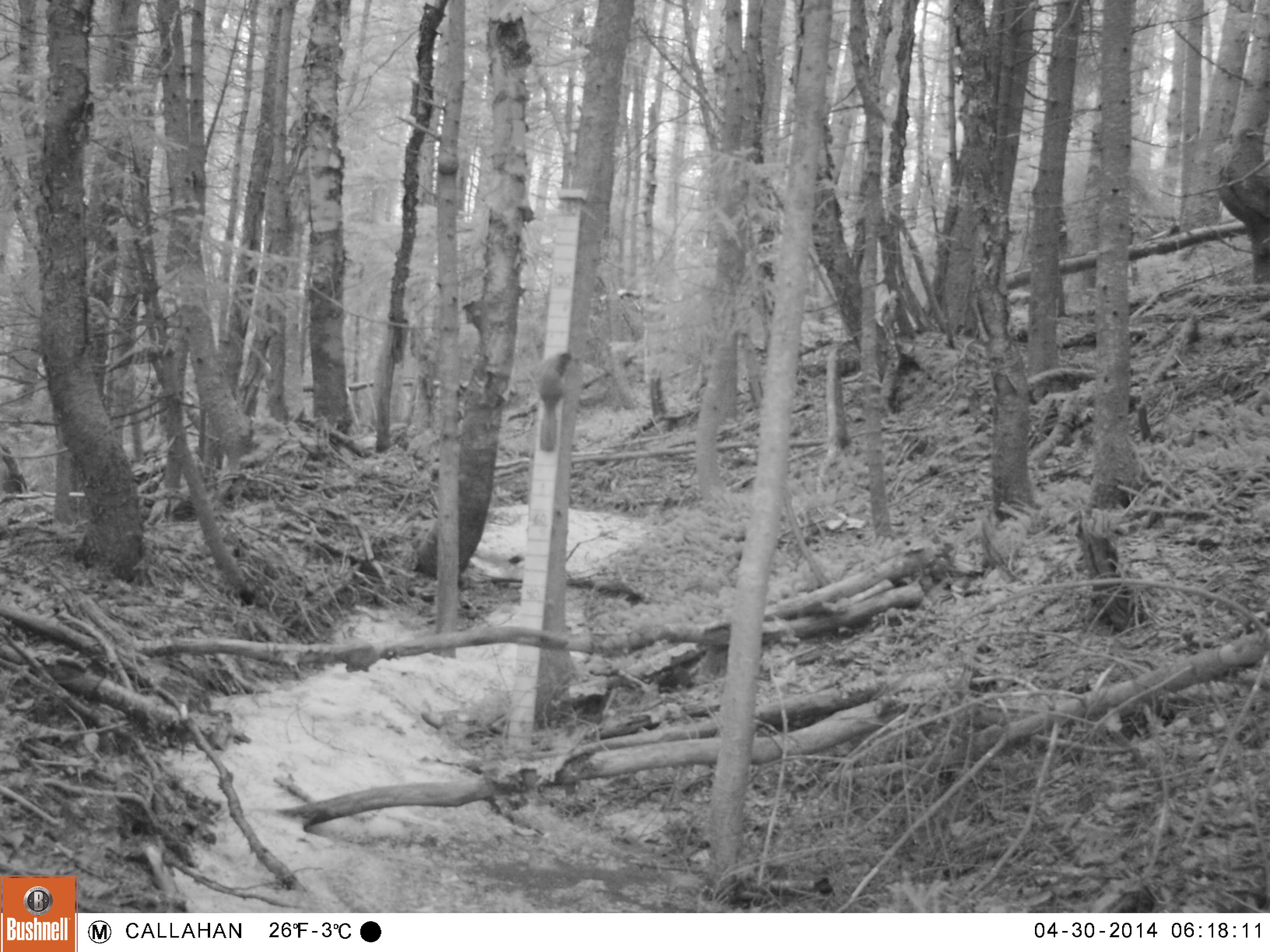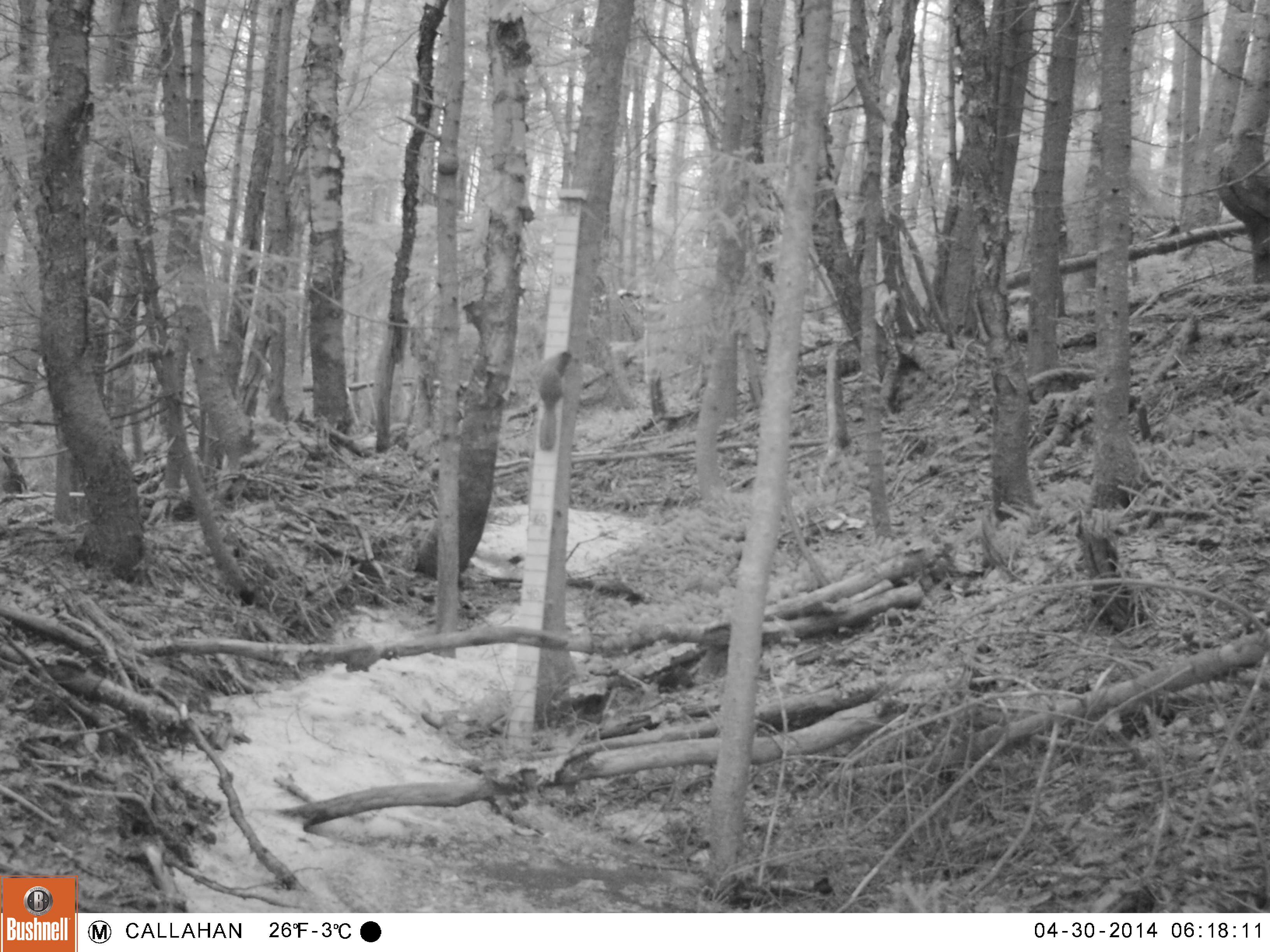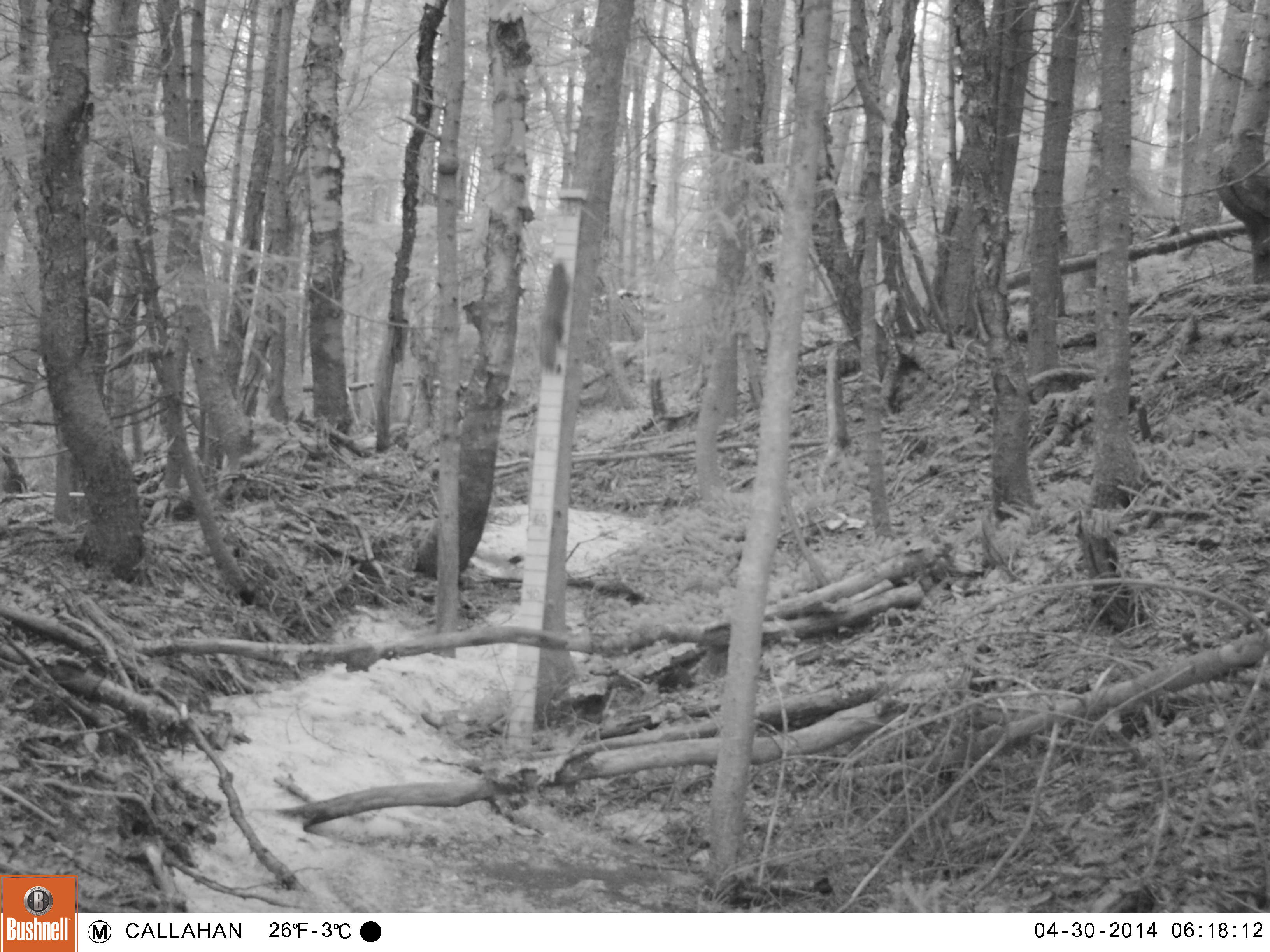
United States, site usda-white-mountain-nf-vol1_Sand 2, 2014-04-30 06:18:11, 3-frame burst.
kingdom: Animalia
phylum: Chordata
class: Mammalia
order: Rodentia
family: Sciuridae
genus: Tamiasciurus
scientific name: Tamiasciurus hudsonicus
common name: red squirrel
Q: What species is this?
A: Red squirrel (Tamiasciurus hudsonicus).